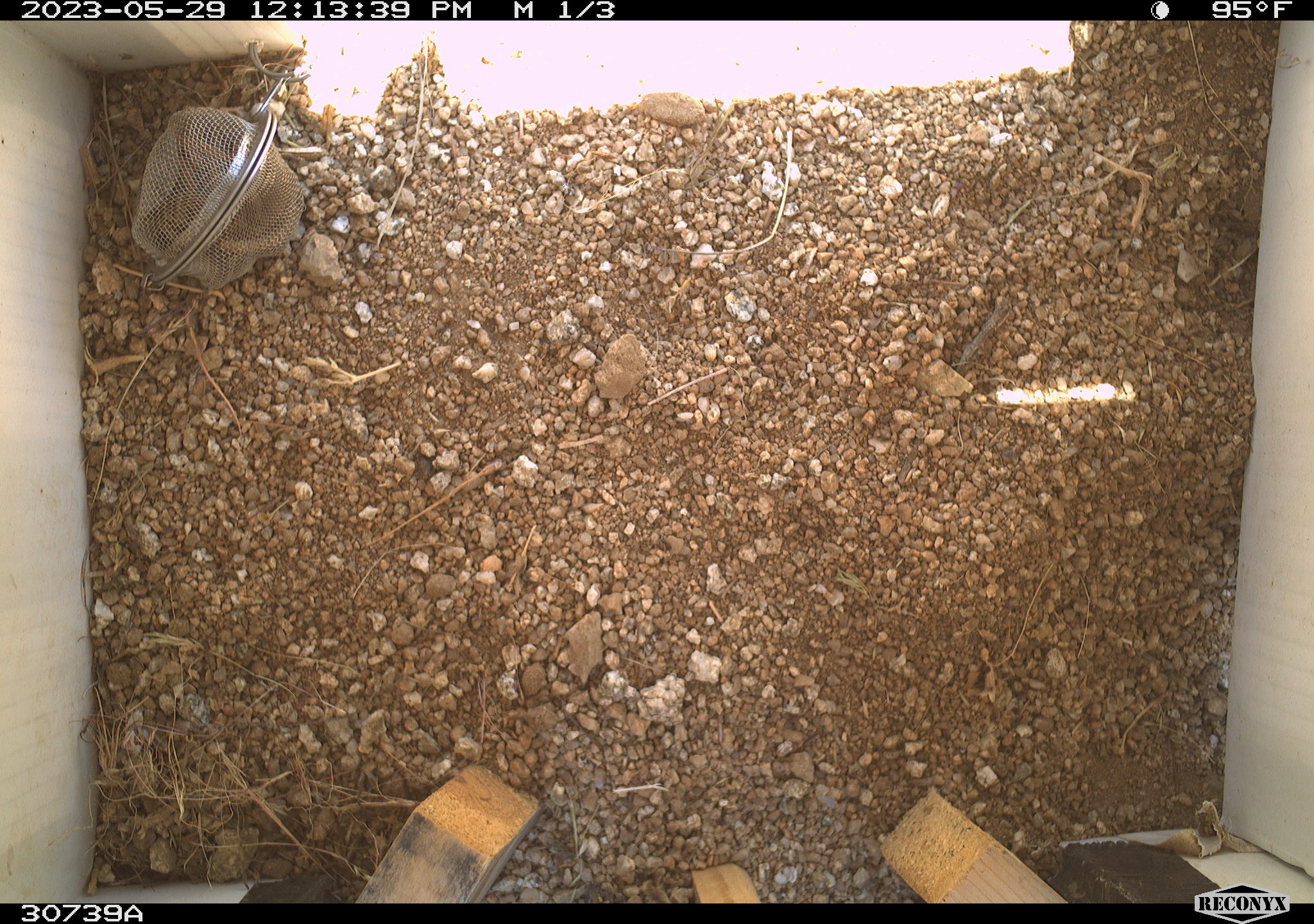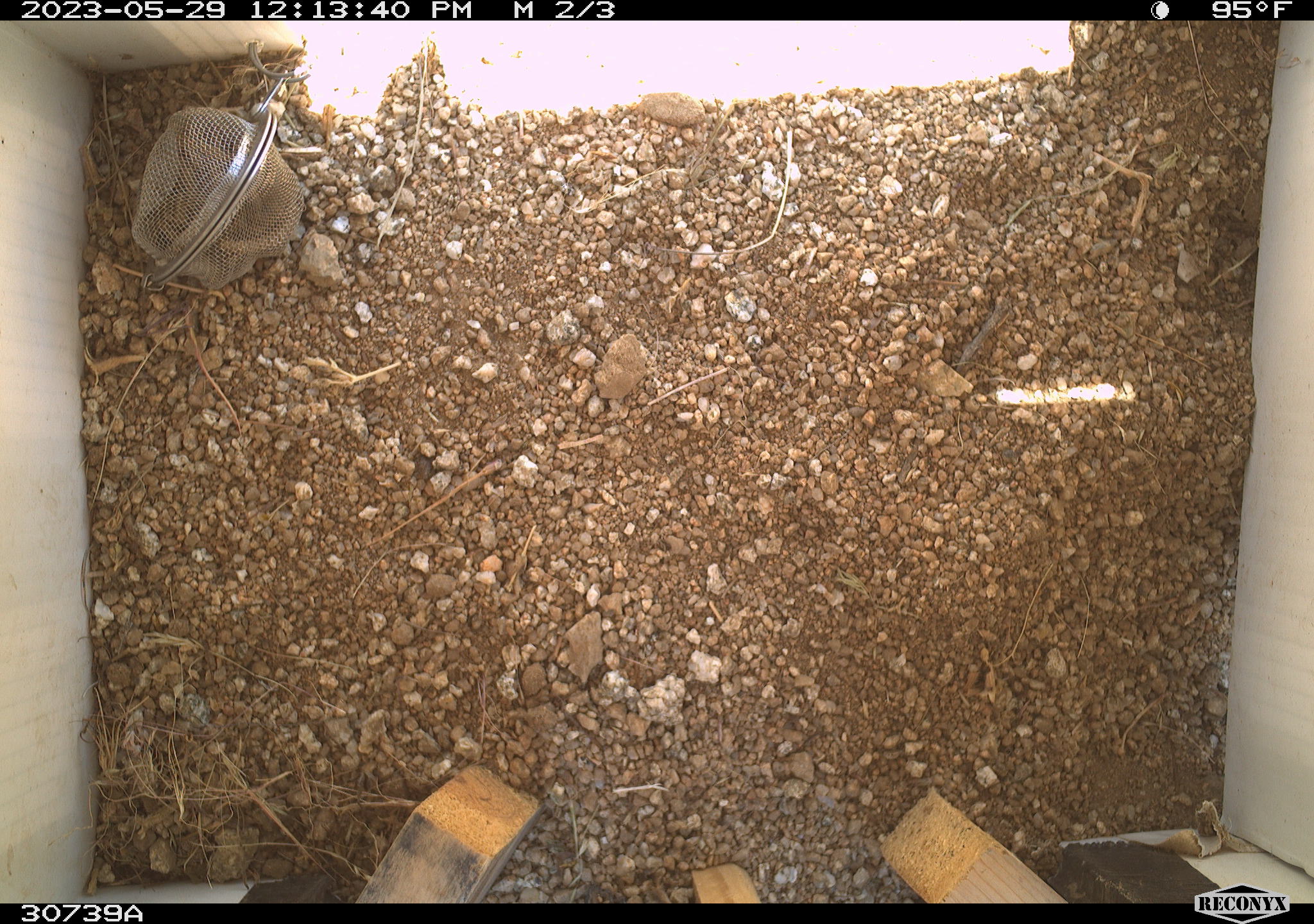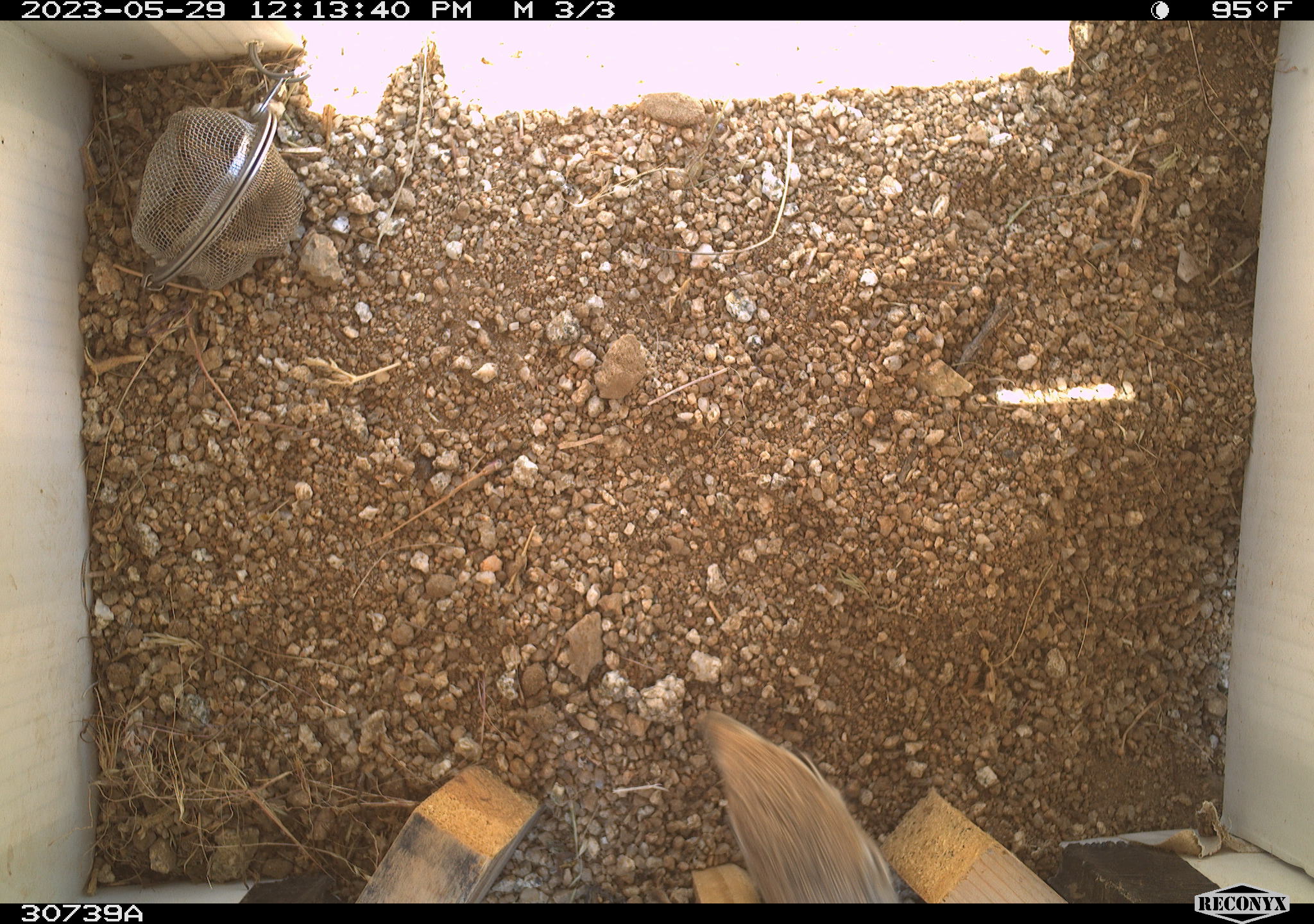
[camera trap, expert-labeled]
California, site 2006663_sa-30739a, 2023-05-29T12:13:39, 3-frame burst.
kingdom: Animalia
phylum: Chordata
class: Mammalia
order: Rodentia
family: Sciuridae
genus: Ammospermophilus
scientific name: Ammospermophilus leucurus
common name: white-tailed antelope squirrel